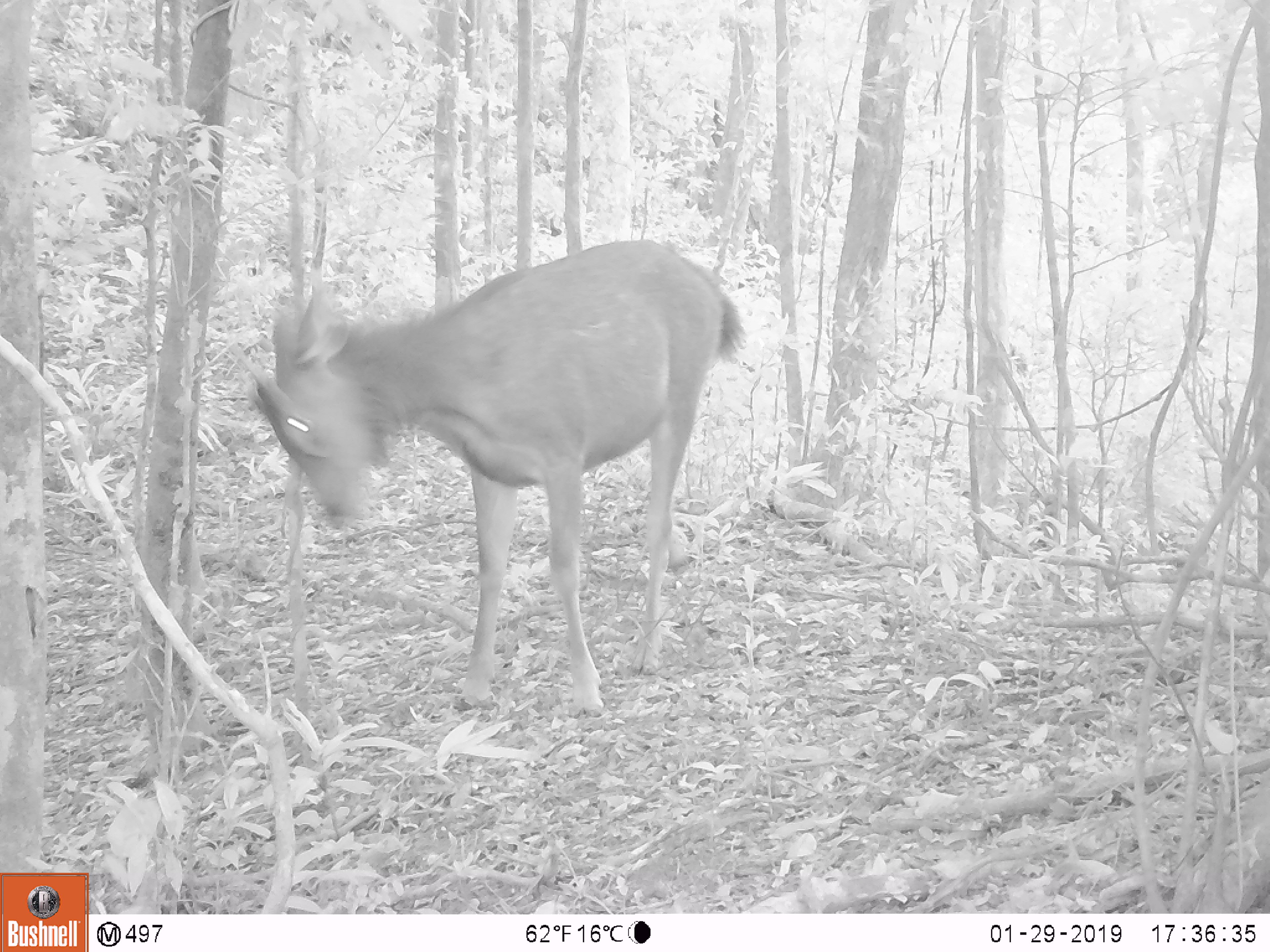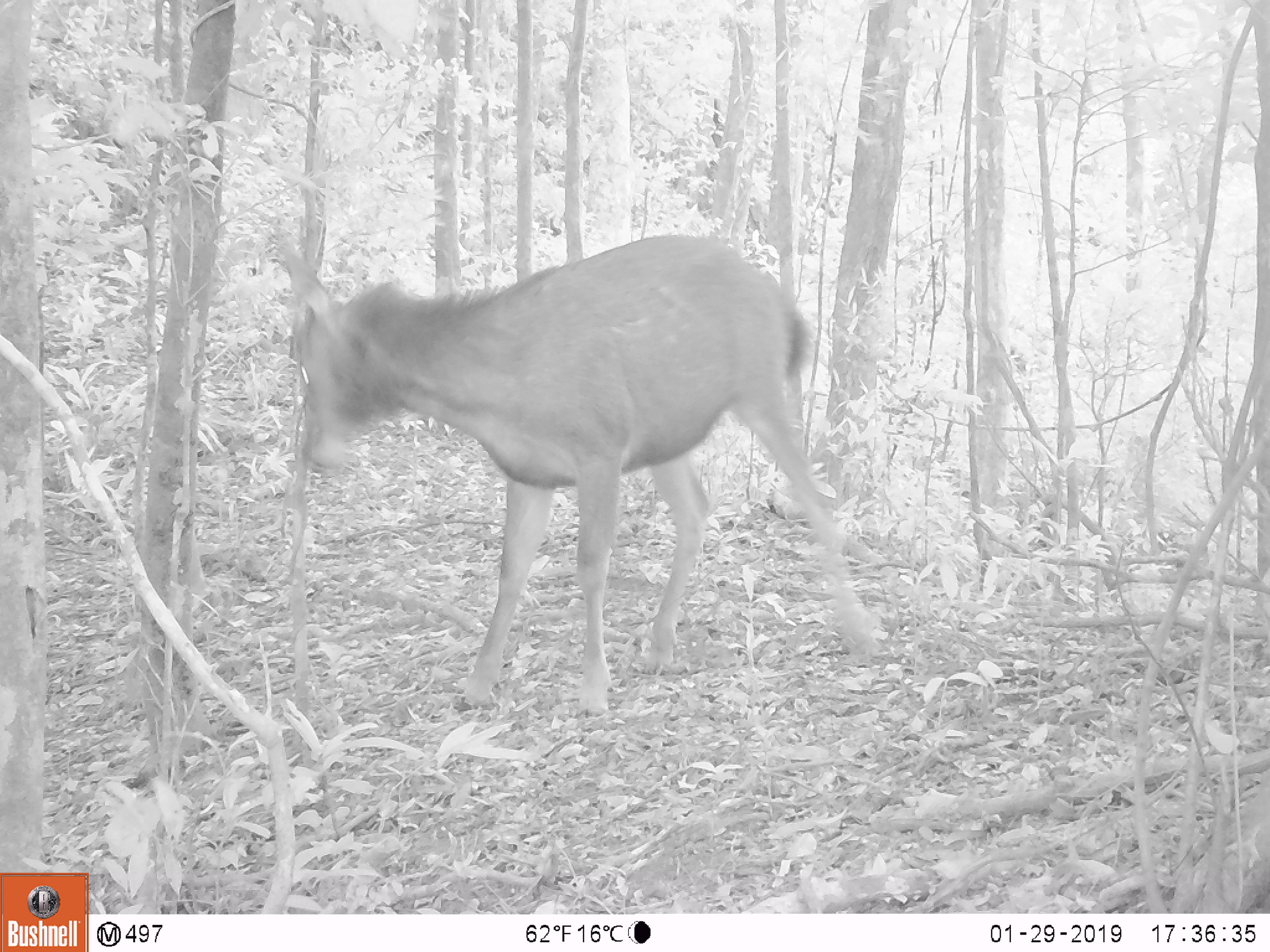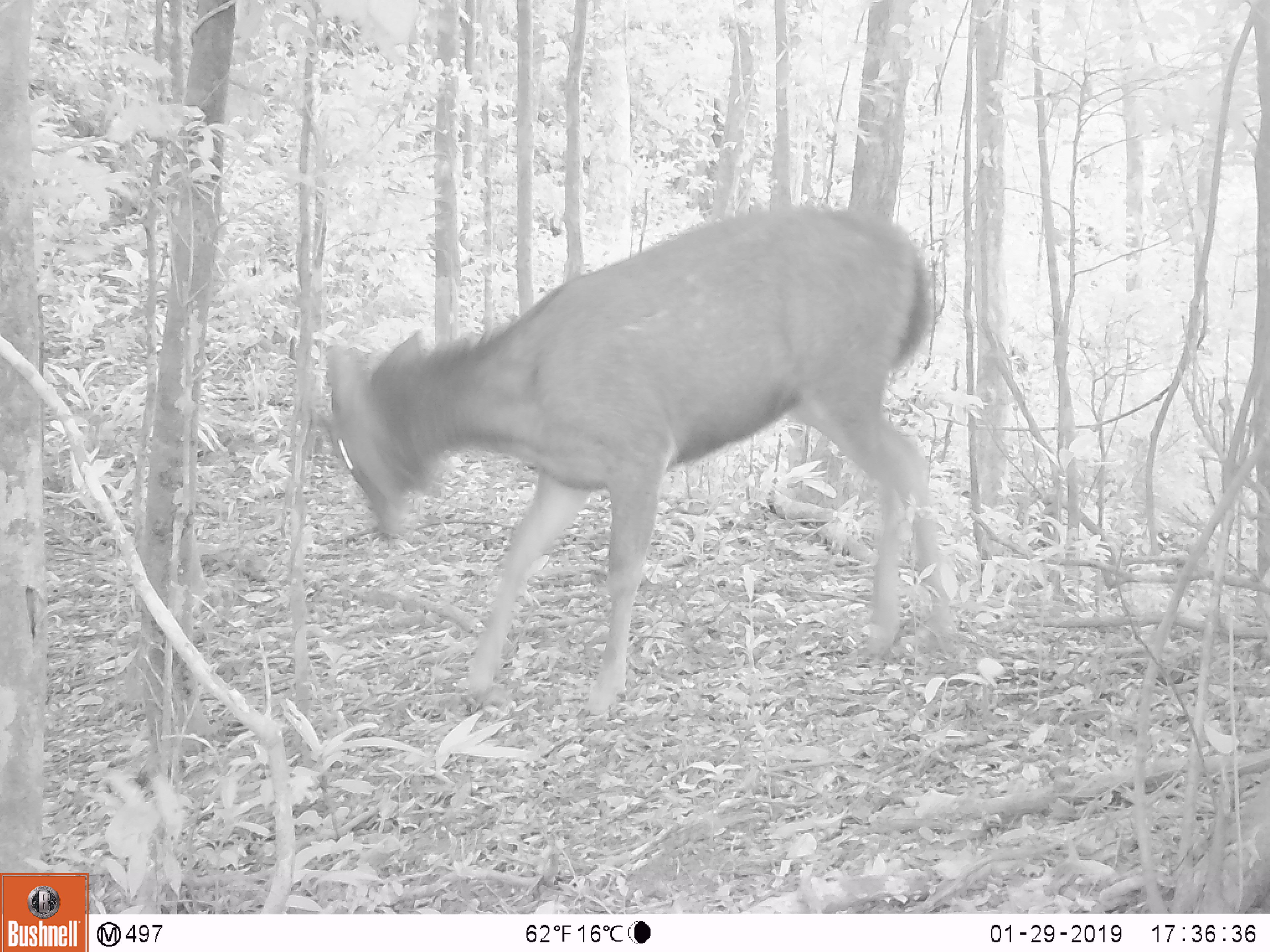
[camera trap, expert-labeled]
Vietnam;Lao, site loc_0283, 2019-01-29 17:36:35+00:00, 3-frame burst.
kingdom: Animalia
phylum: Chordata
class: Mammalia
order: Artiodactyla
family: Cervidae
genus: Rusa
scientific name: Rusa unicolor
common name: sambar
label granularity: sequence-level